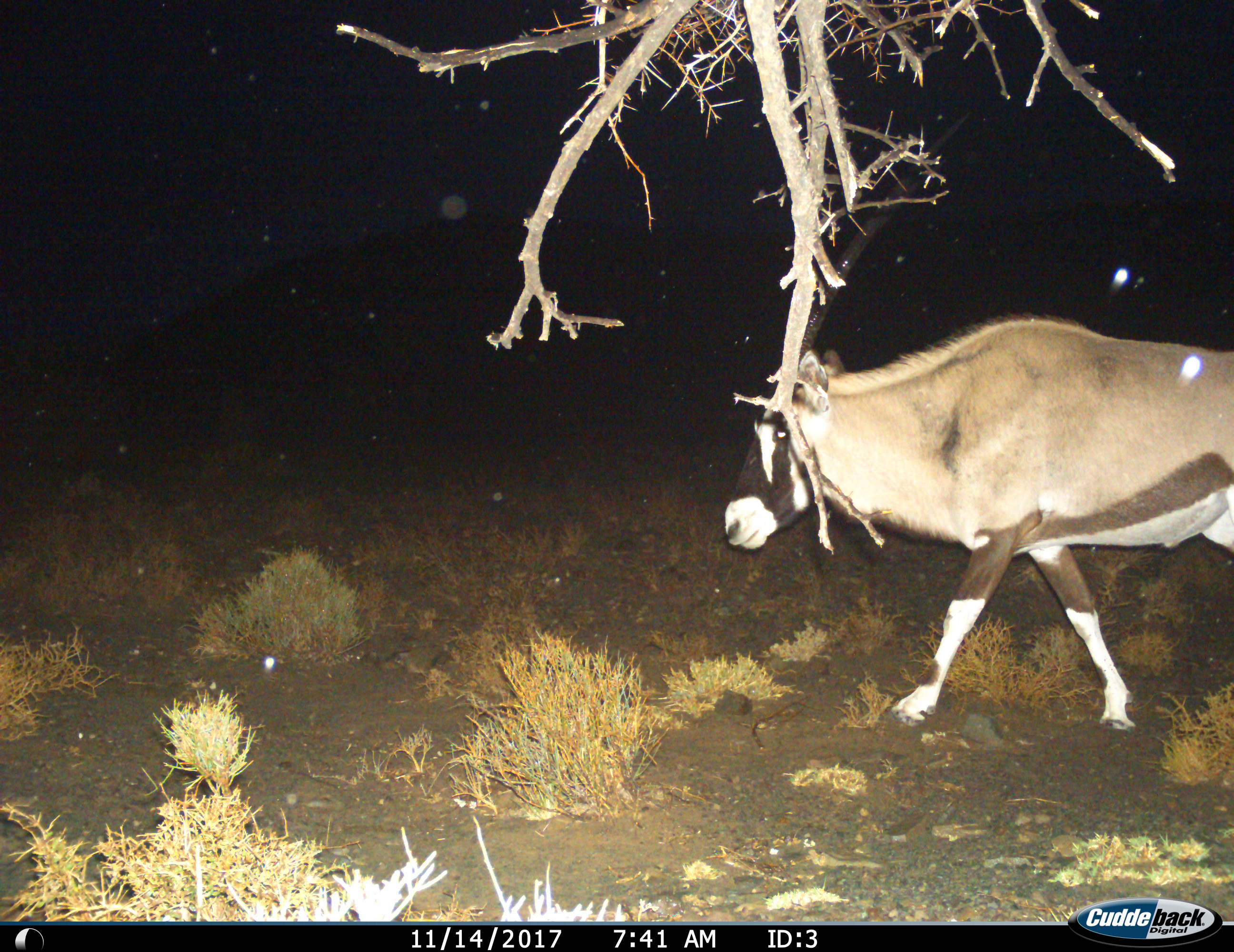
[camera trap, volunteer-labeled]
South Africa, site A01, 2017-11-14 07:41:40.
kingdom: Animalia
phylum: Chordata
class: Mammalia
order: Artiodactyla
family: Bovidae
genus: Oryx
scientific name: Oryx gazella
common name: gemsbok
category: gemsbokoryx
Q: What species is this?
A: Gemsbokoryx (gemsbok) (Oryx gazella).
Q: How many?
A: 1.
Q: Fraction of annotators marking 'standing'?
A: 10%.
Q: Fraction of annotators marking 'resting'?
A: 0%.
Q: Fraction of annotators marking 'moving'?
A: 100%.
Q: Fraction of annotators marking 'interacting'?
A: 0%.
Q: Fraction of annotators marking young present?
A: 0%.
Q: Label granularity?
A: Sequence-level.